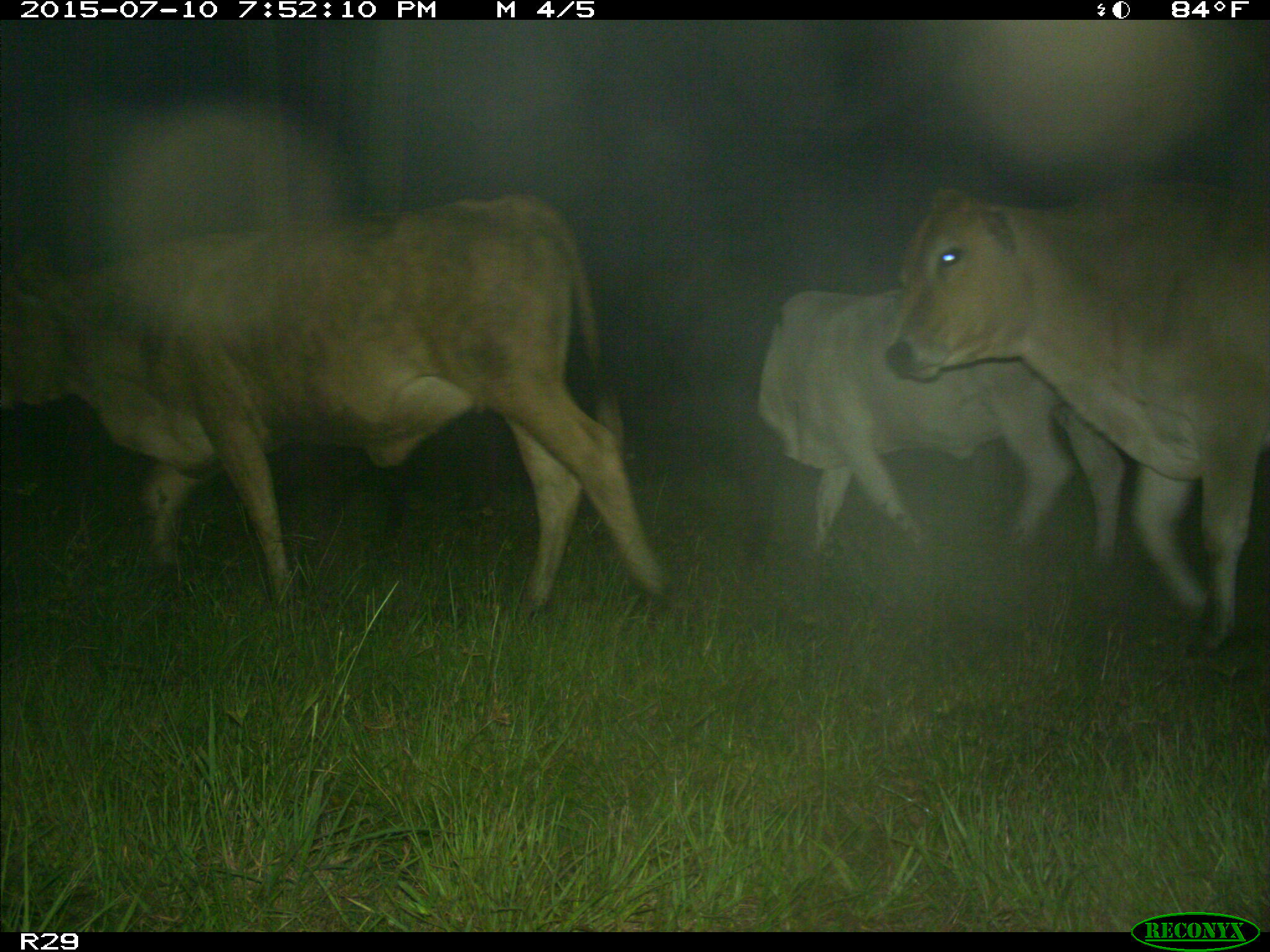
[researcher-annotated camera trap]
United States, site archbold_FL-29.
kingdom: Animalia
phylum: Chordata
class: Mammalia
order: Artiodactyla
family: Bovidae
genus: Bos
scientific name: Bos taurus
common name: domestic cow